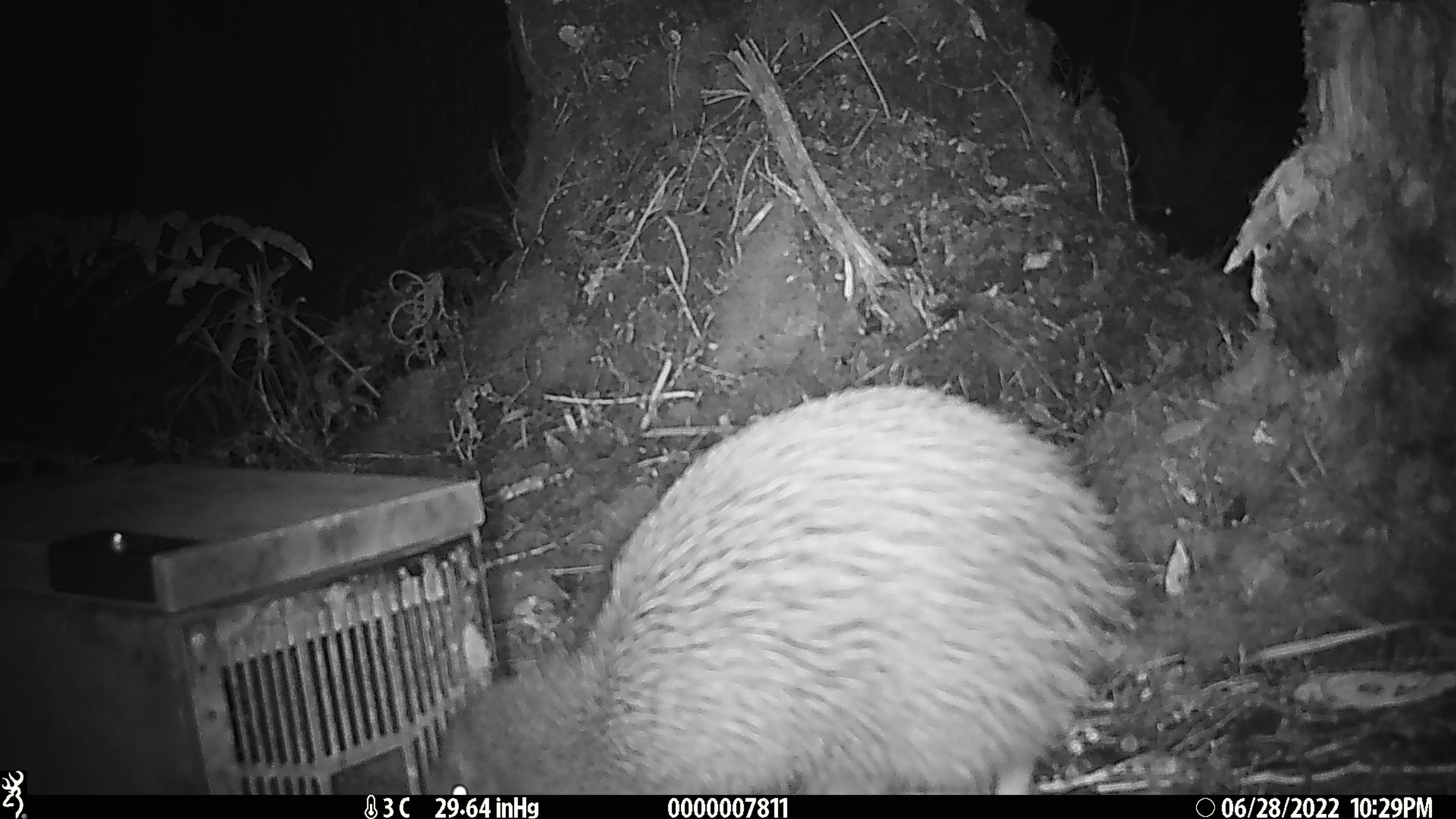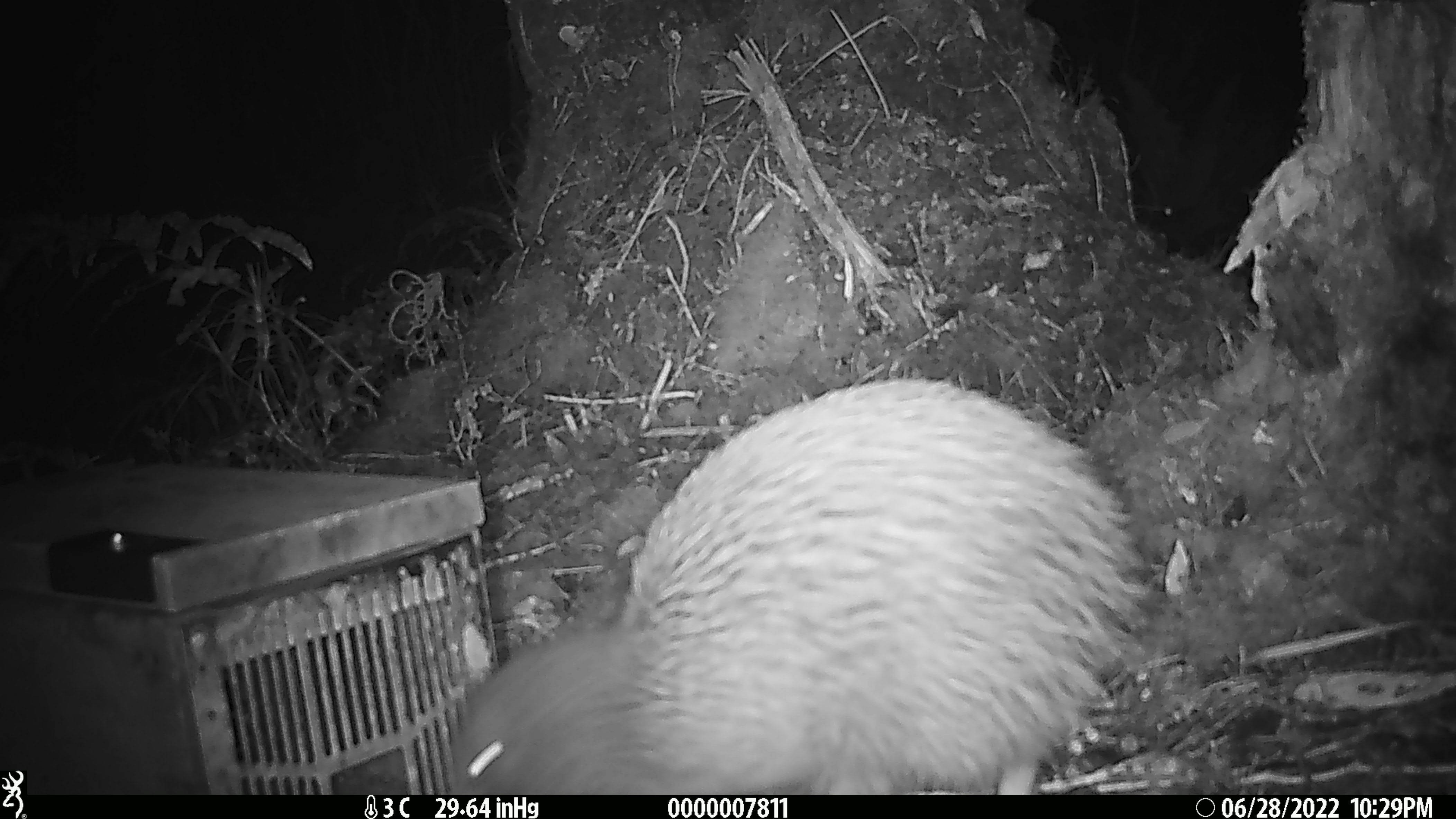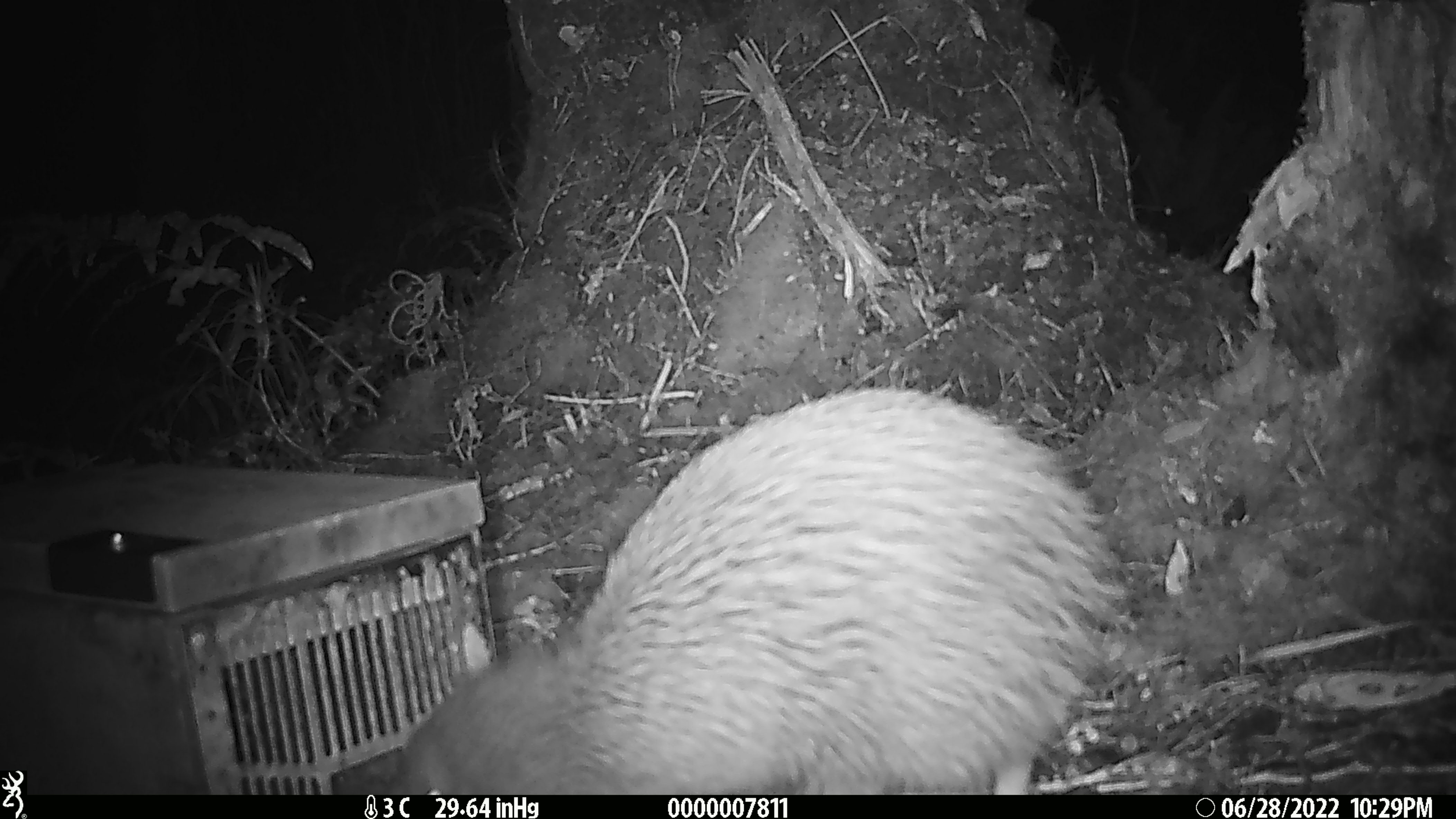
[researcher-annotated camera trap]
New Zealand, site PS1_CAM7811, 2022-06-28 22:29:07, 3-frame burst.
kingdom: Animalia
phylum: Chordata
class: Aves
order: Apterygiformes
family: Apterygidae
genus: Apteryx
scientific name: Apteryx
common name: kiwi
Kiwi (Apteryx).